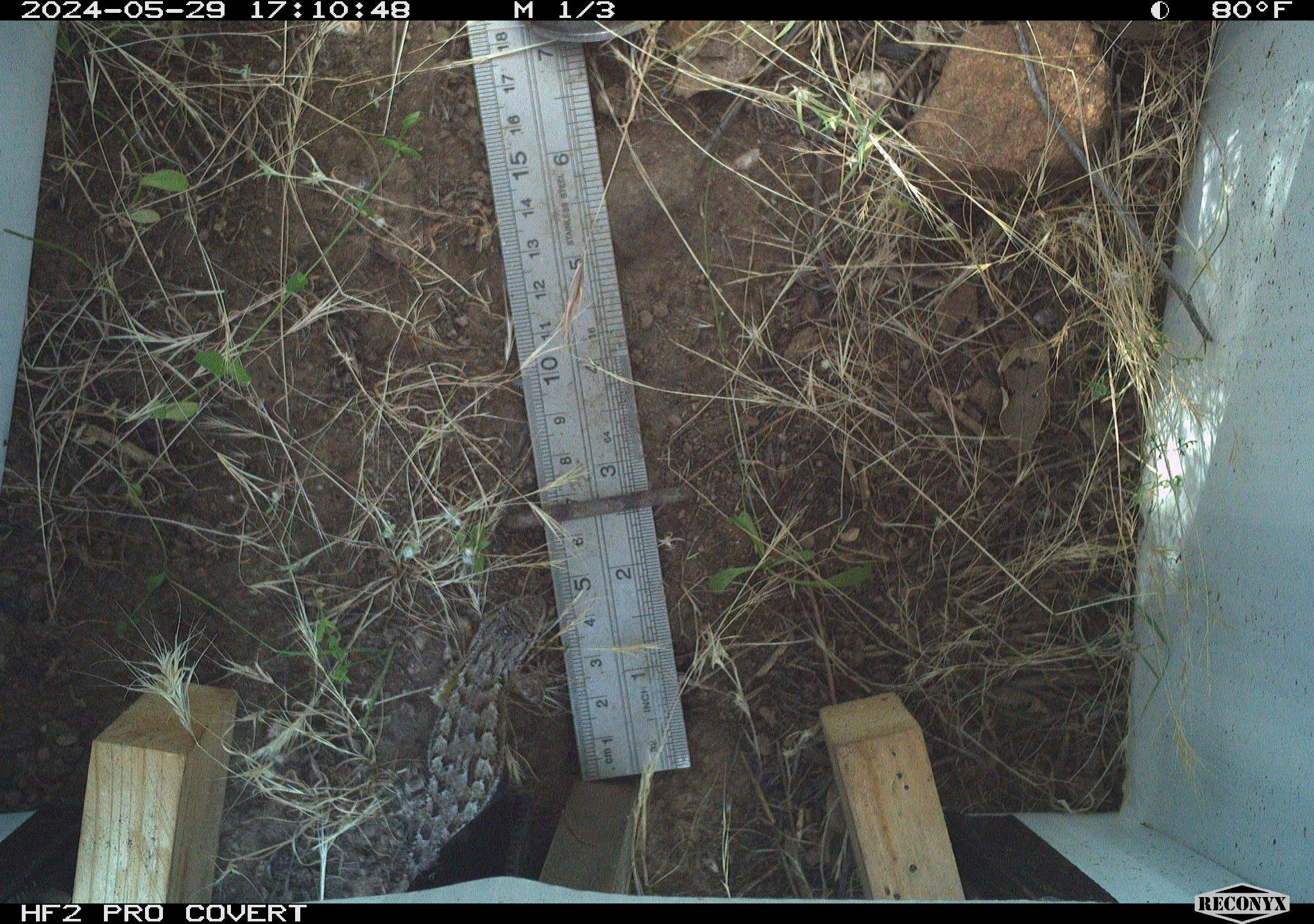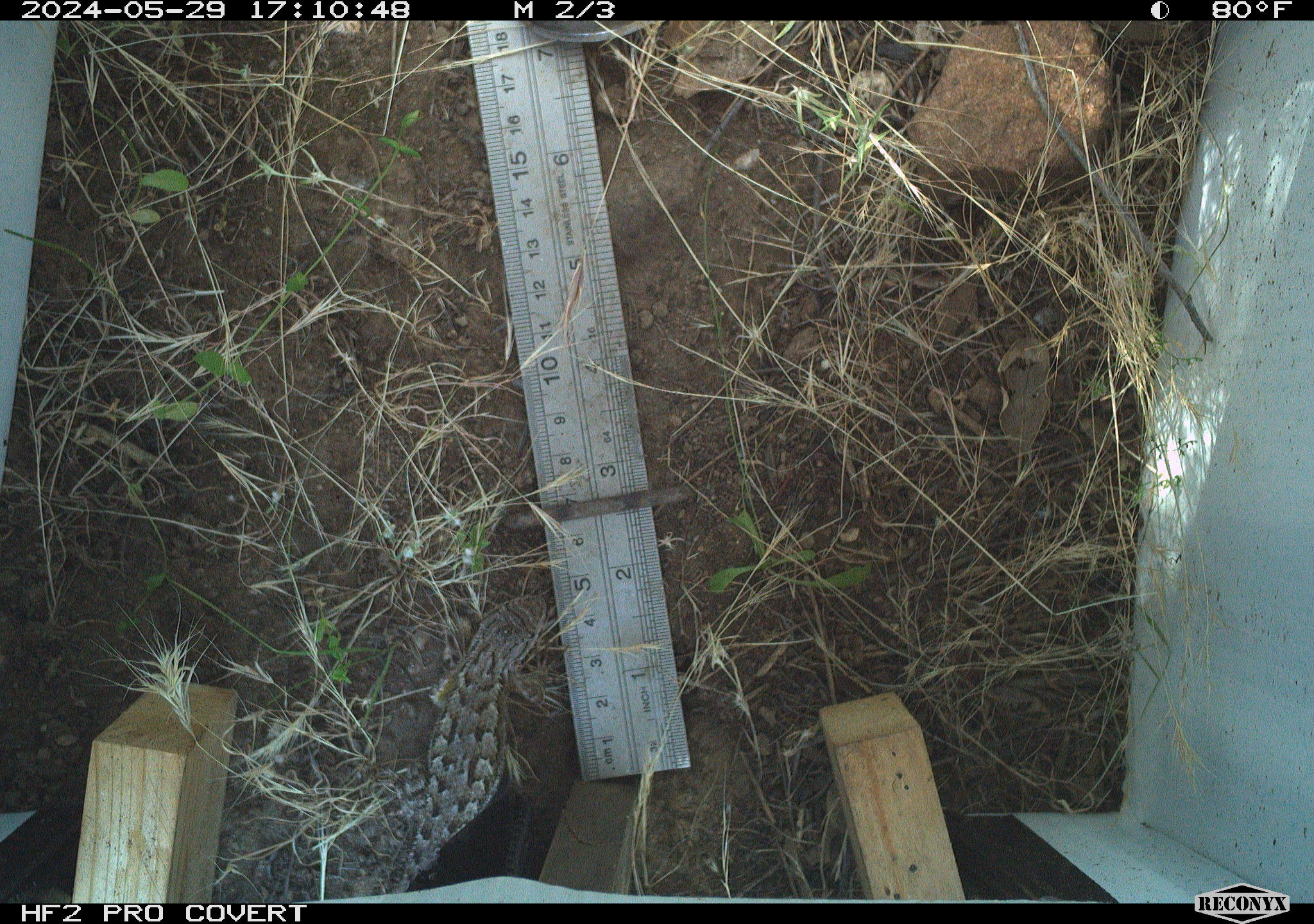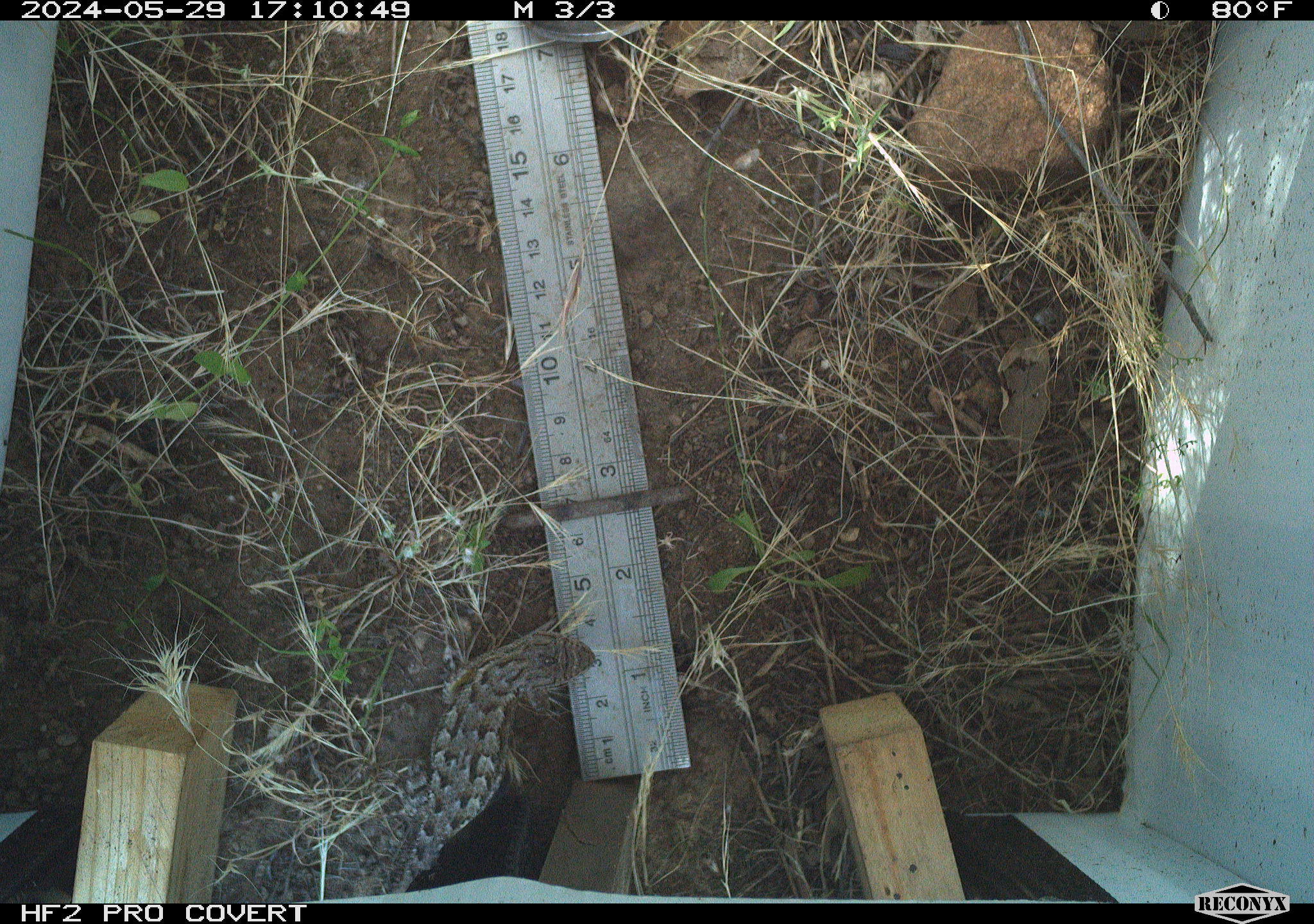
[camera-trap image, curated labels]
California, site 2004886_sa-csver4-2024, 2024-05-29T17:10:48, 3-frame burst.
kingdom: Animalia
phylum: Chordata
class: Reptilia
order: Squamata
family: Phrynosomatidae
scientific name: Phrynosomatidae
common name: phrynosomatid lizards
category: phrynosomatidae family